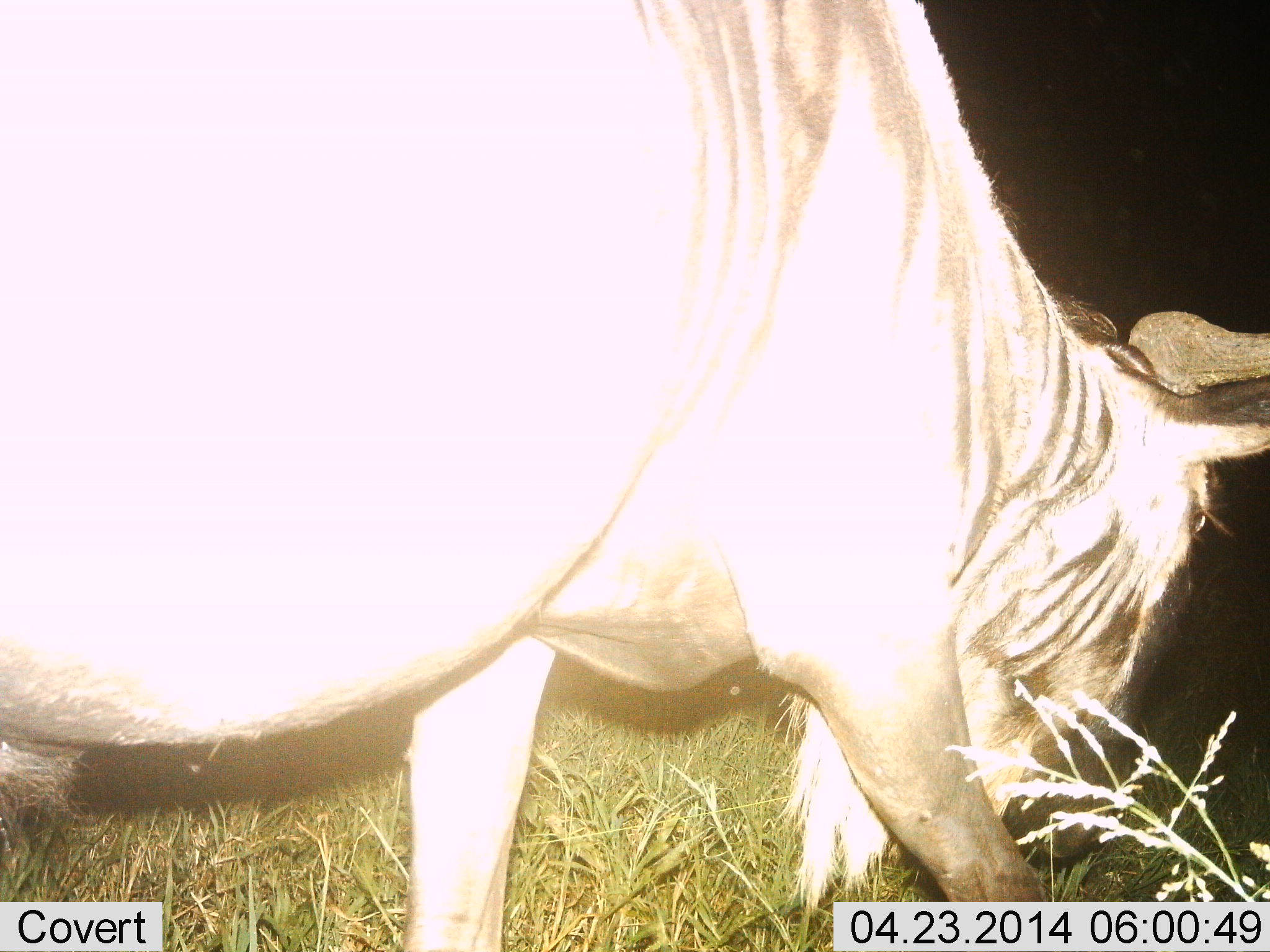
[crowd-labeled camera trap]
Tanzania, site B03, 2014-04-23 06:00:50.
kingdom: Animalia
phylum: Chordata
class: Mammalia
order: Artiodactyla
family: Bovidae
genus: Connochaetes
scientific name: Connochaetes taurinus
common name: blue wildebeest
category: wildebeest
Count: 1.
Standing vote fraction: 50%.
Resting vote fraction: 0%.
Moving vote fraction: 20%.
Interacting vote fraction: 0%.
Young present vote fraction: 0%.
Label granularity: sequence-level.